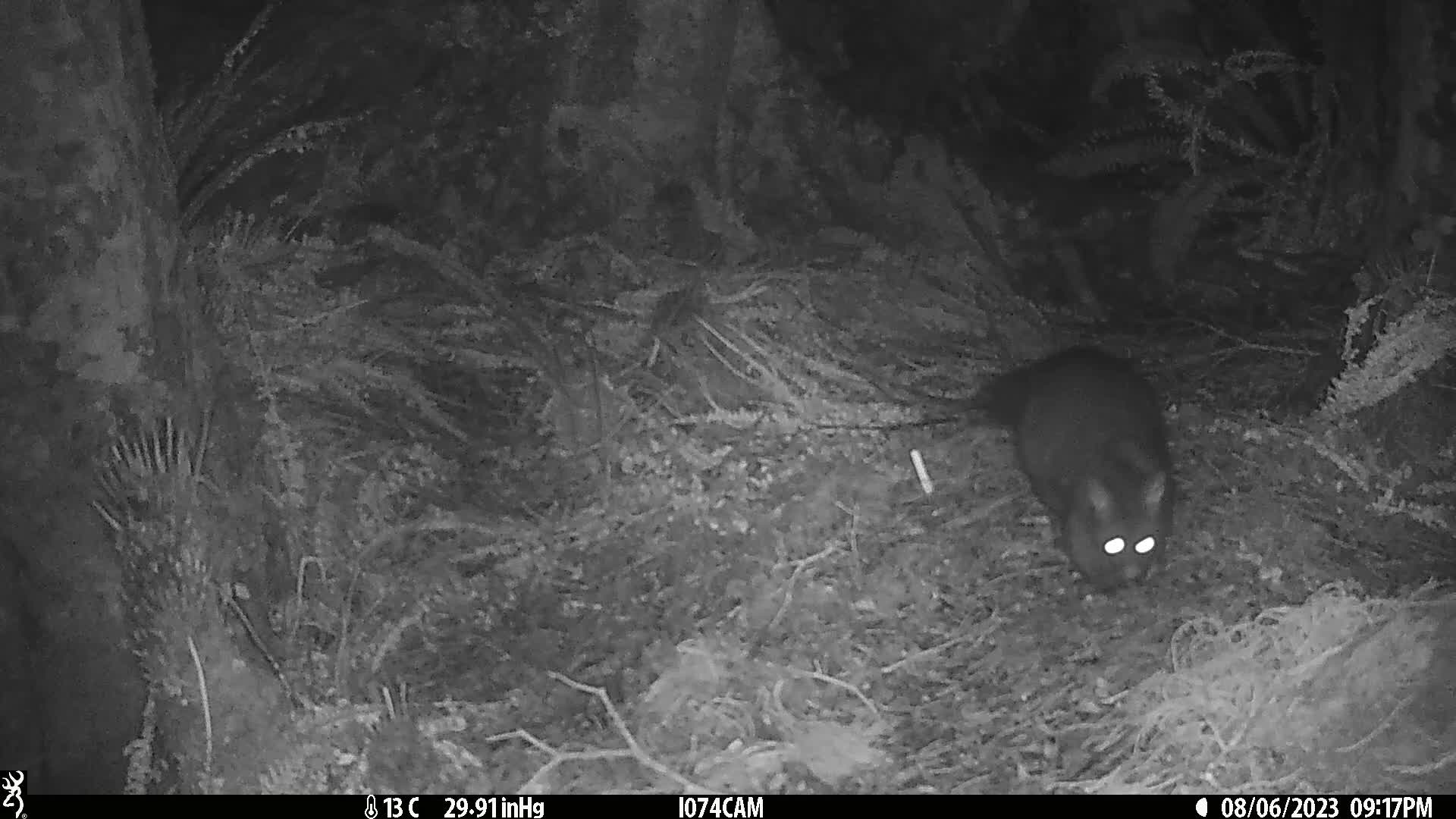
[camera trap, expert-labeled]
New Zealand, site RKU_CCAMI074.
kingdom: Animalia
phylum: Chordata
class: Mammalia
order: Diprotodontia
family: Phalangeridae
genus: Trichosurus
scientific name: Trichosurus vulpecula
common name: common brushtail possum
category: possum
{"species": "possum (common brushtail possum) (Trichosurus vulpecula)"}